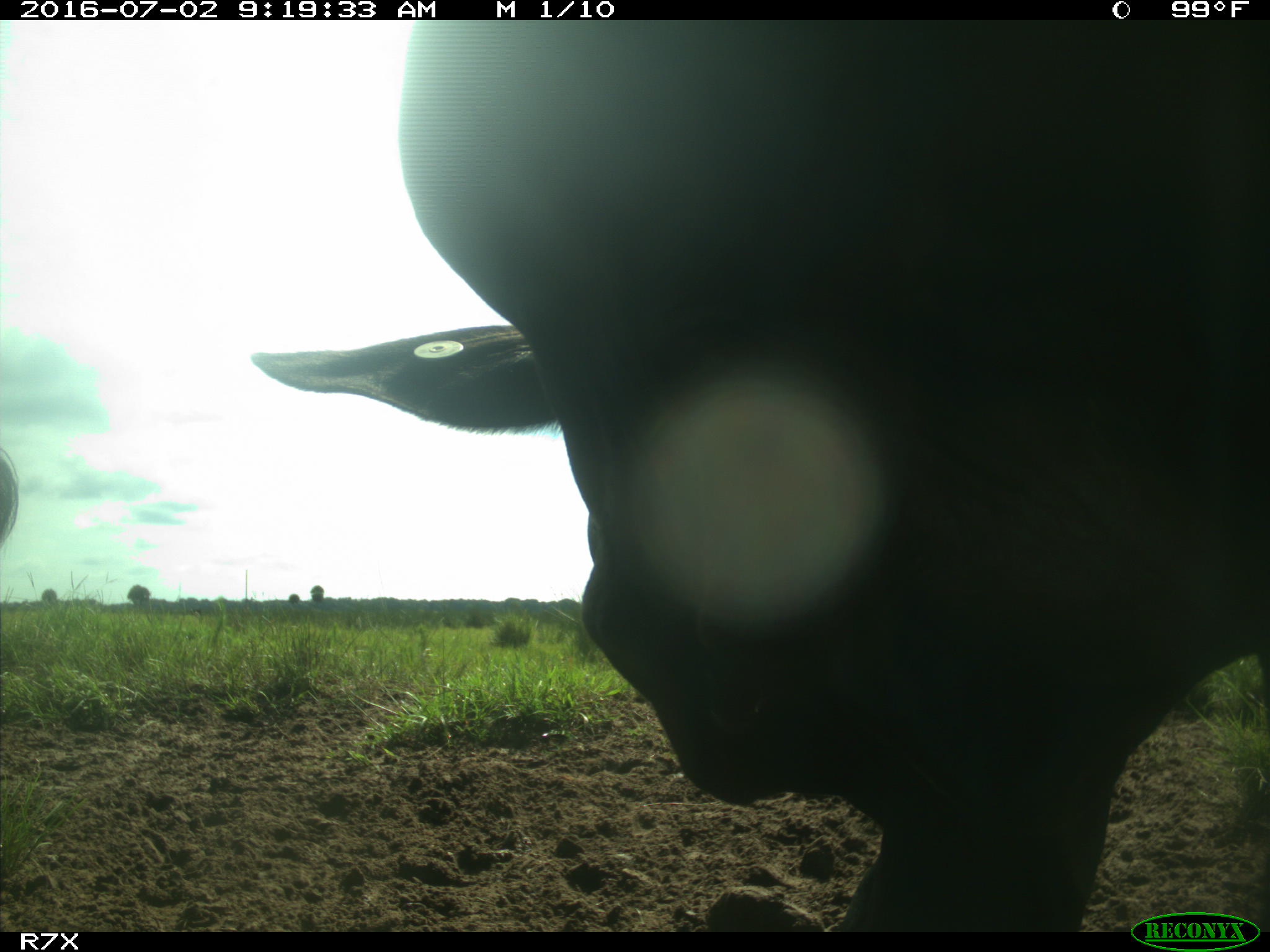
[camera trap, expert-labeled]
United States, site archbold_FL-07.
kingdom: Animalia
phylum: Chordata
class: Mammalia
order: Artiodactyla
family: Bovidae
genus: Bos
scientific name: Bos taurus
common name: domestic cow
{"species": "Bos taurus (domestic cow)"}